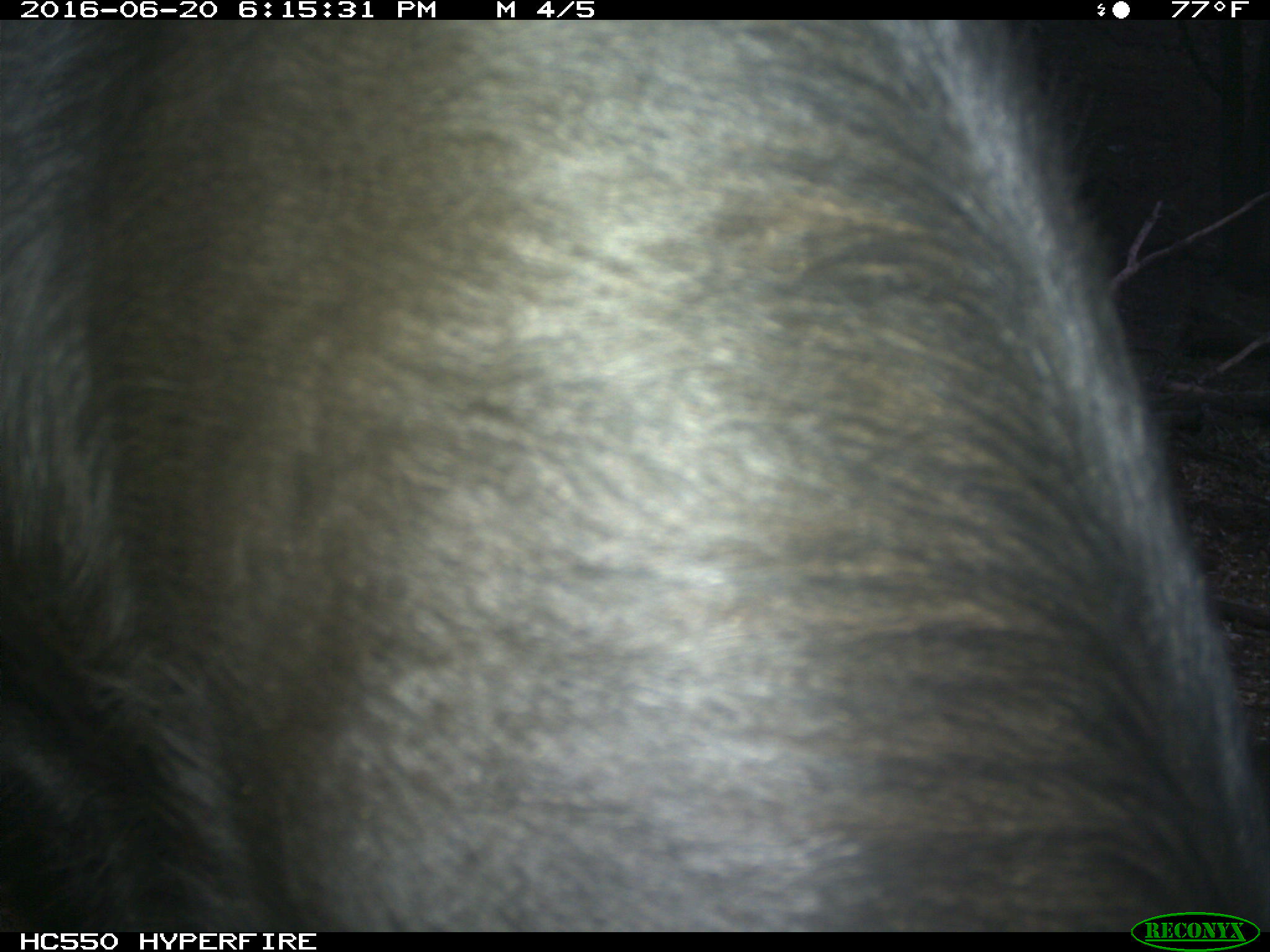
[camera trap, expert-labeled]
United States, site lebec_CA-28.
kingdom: Animalia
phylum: Chordata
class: Mammalia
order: Artiodactyla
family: Bovidae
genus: Bos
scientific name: Bos taurus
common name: domestic cow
Bos taurus (domestic cow).